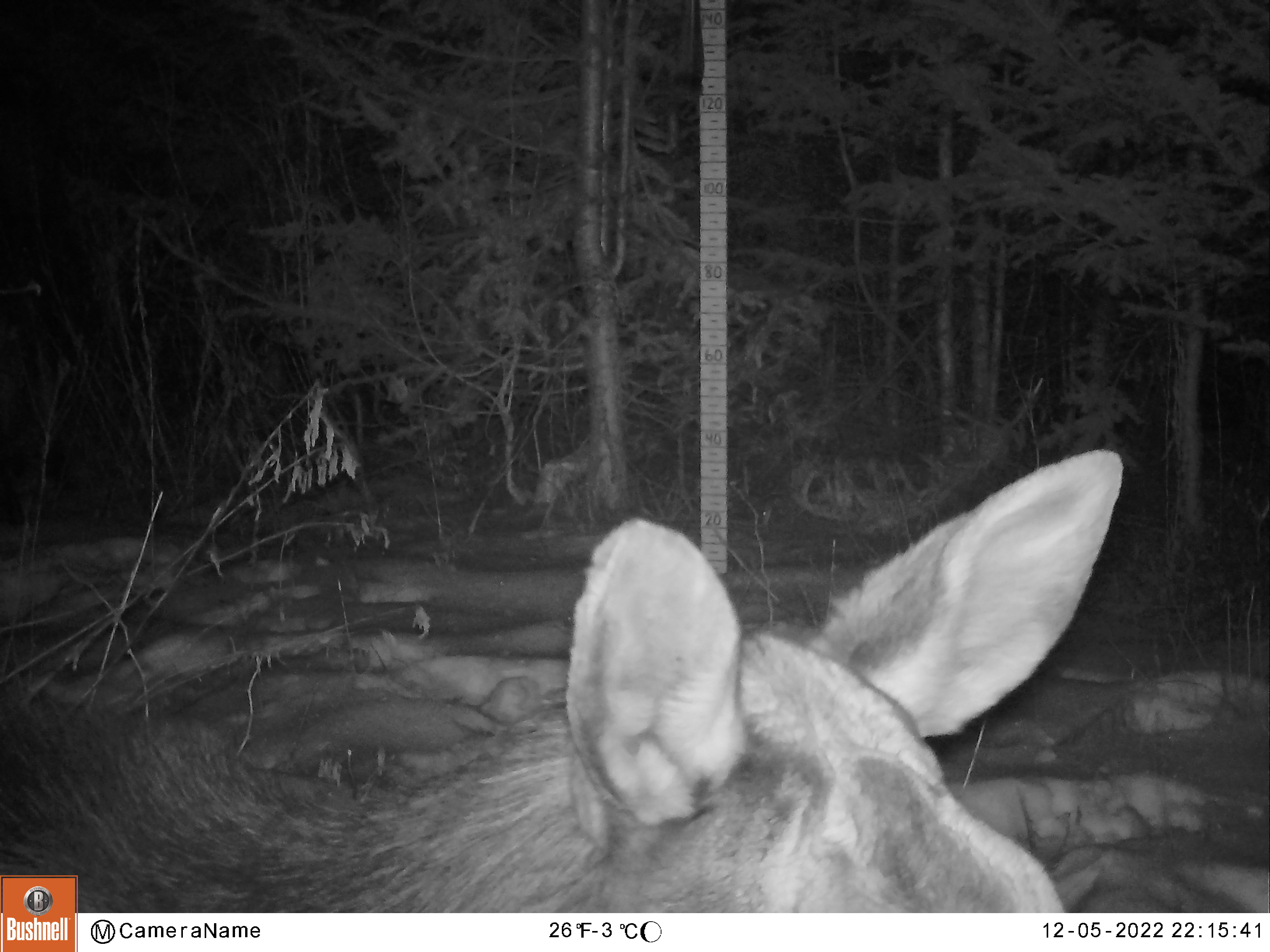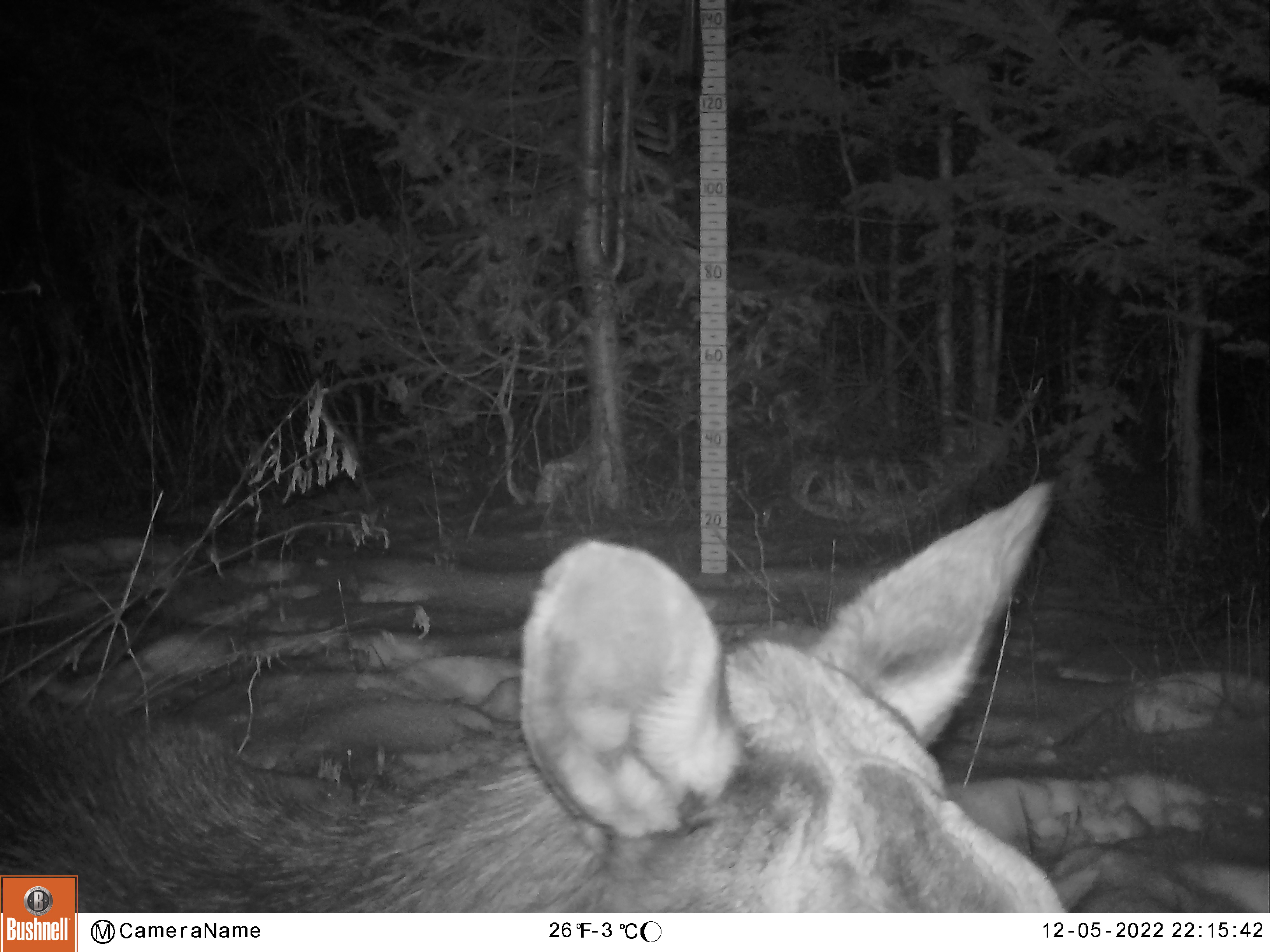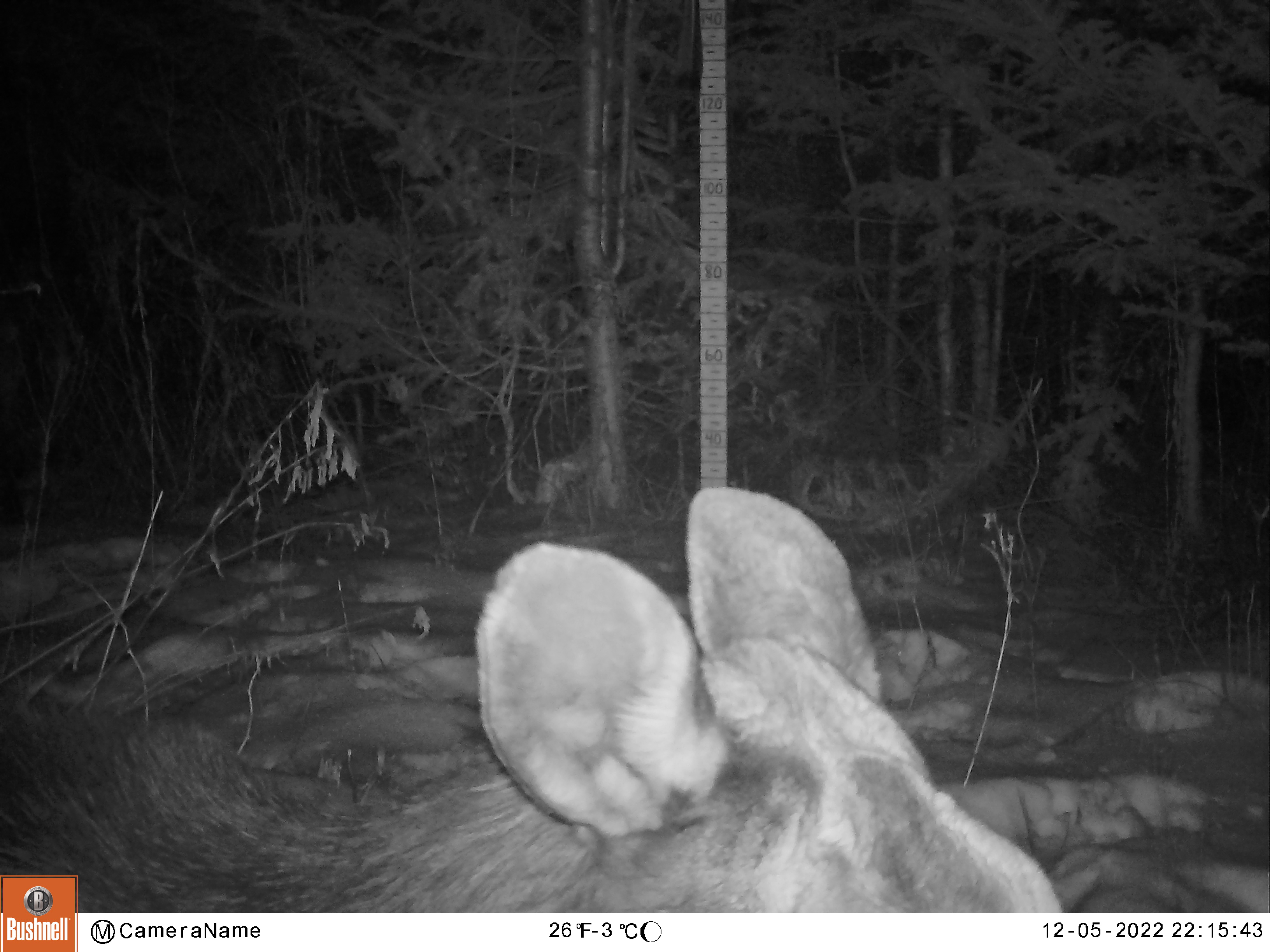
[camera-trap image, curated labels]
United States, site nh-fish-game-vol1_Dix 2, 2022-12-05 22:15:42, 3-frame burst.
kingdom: Animalia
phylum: Chordata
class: Mammalia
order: Artiodactyla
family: Cervidae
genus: Alces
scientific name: Alces alces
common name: moose